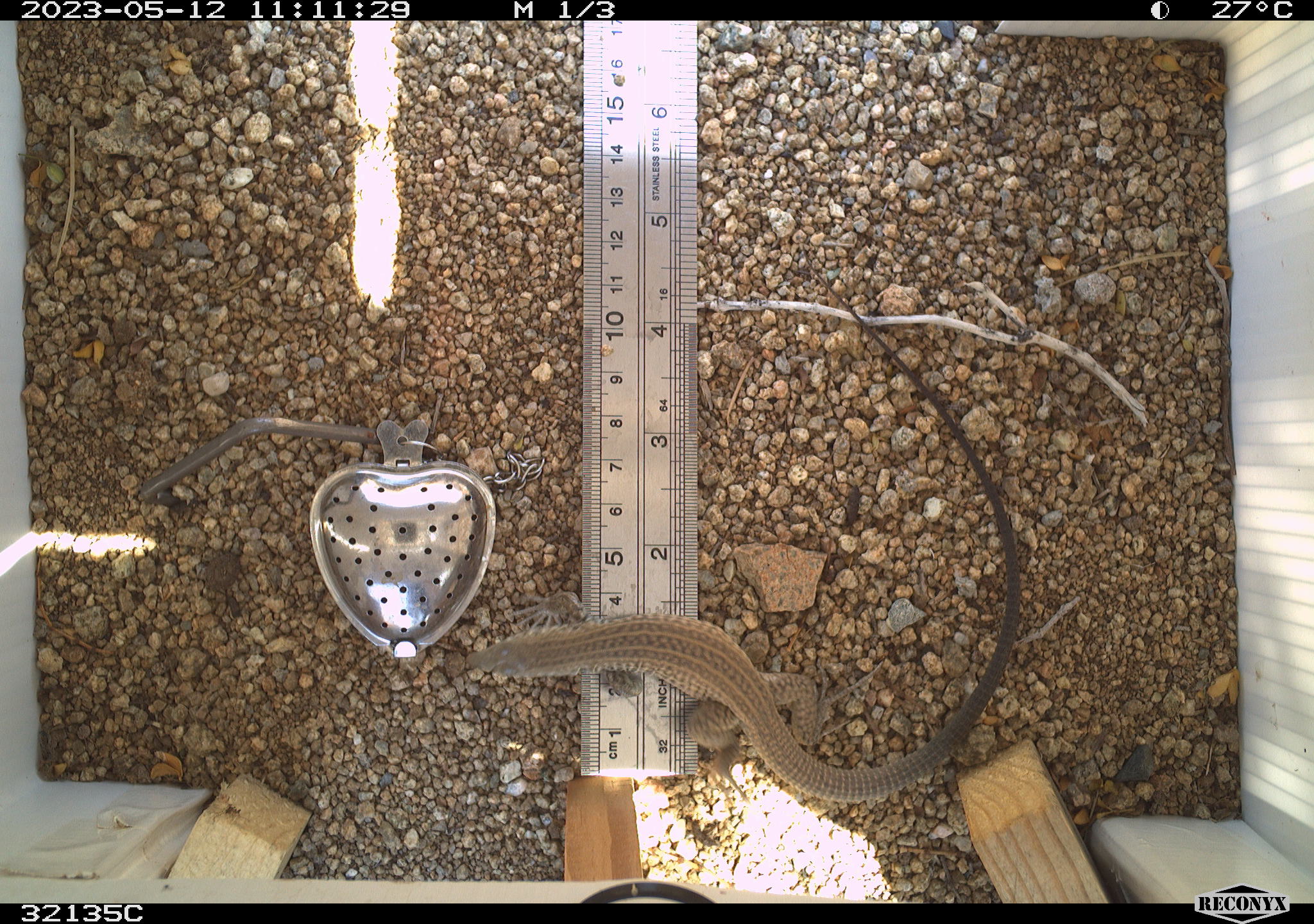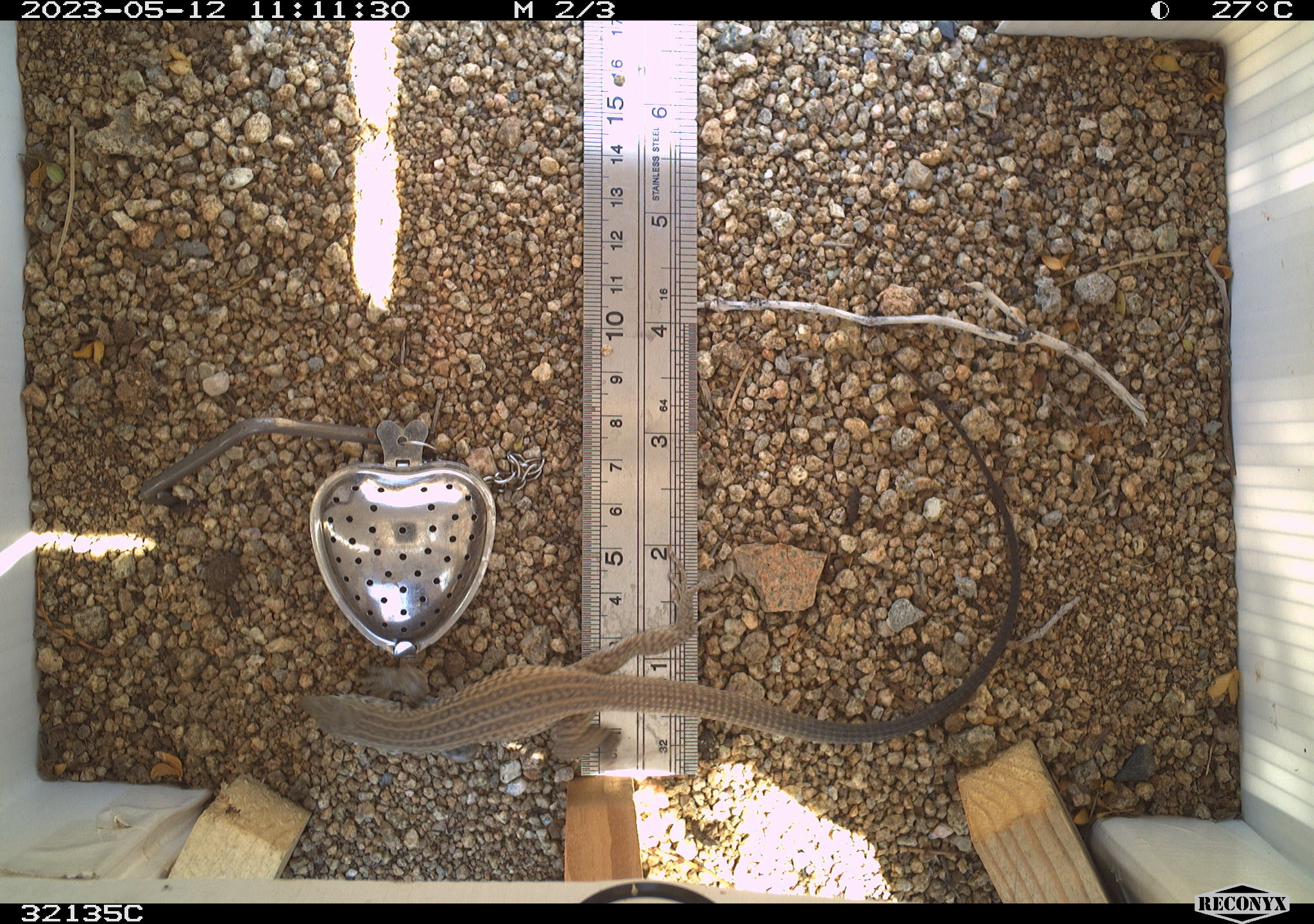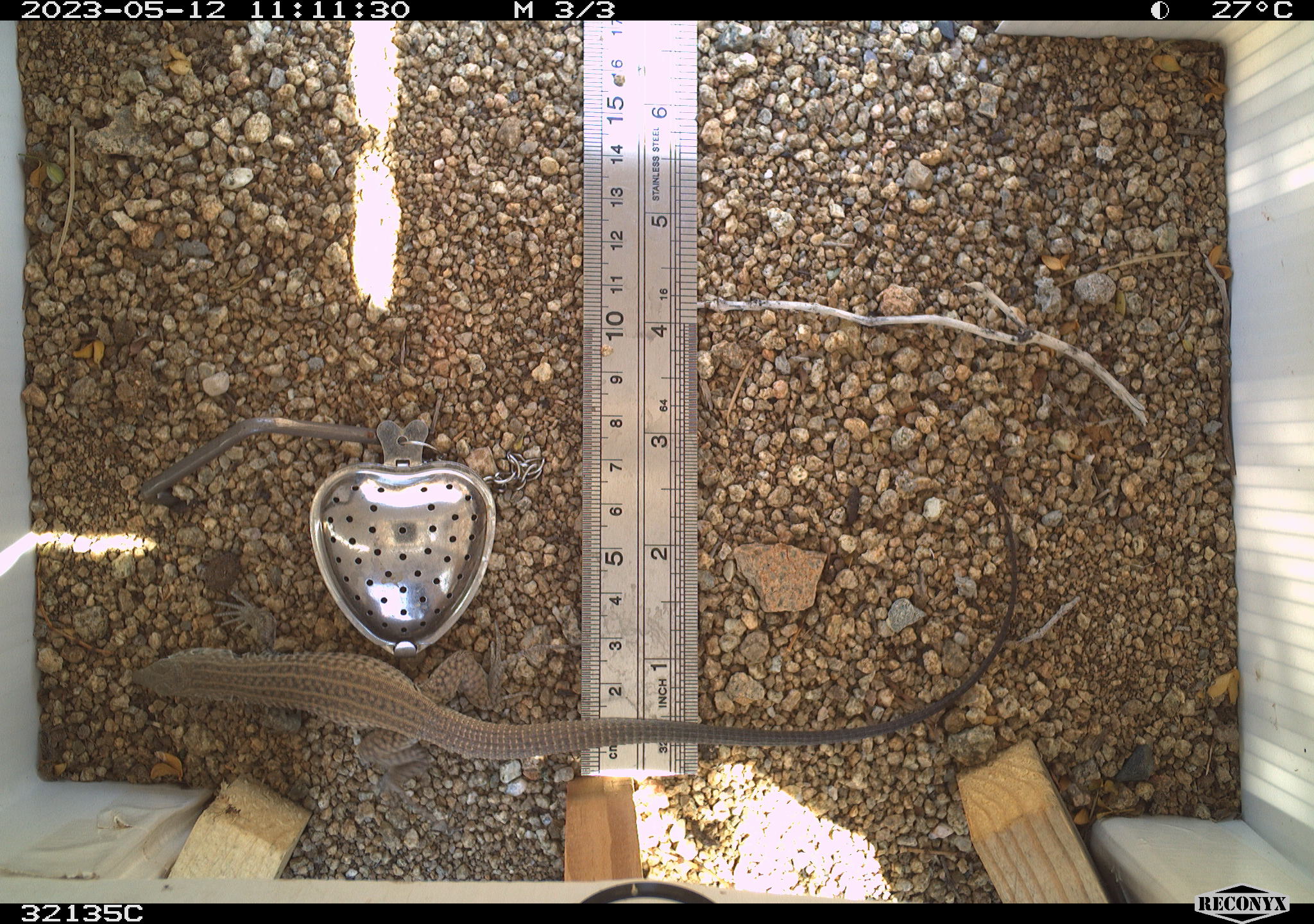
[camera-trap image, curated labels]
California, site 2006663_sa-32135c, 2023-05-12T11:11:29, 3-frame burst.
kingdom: Animalia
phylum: Chordata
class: Reptilia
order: Squamata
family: Teiidae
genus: Aspidoscelis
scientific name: Aspidoscelis tigris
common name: western whiptail